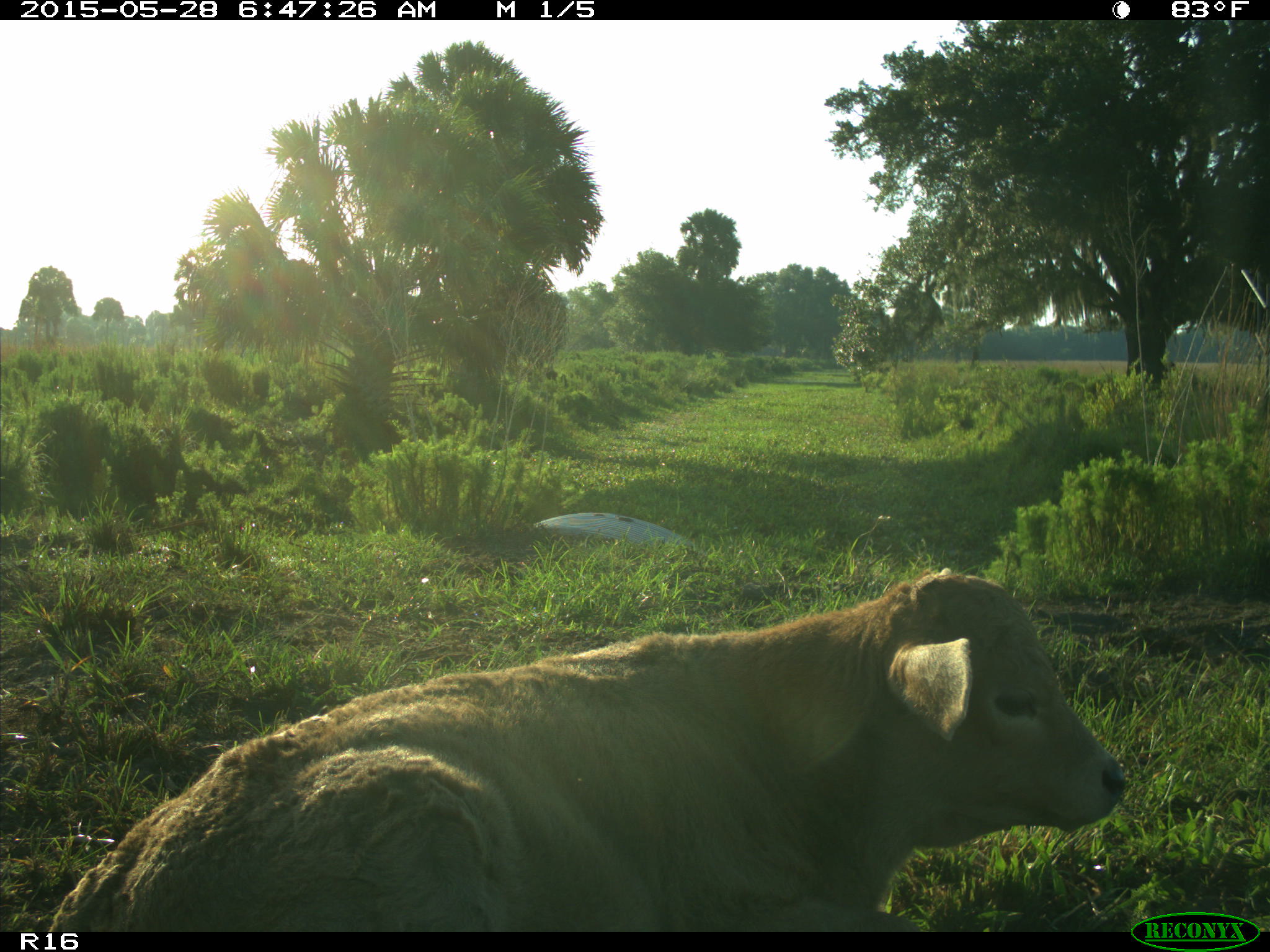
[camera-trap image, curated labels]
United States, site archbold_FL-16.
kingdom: Animalia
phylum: Chordata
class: Mammalia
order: Artiodactyla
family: Bovidae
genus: Bos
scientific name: Bos taurus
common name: domestic cow